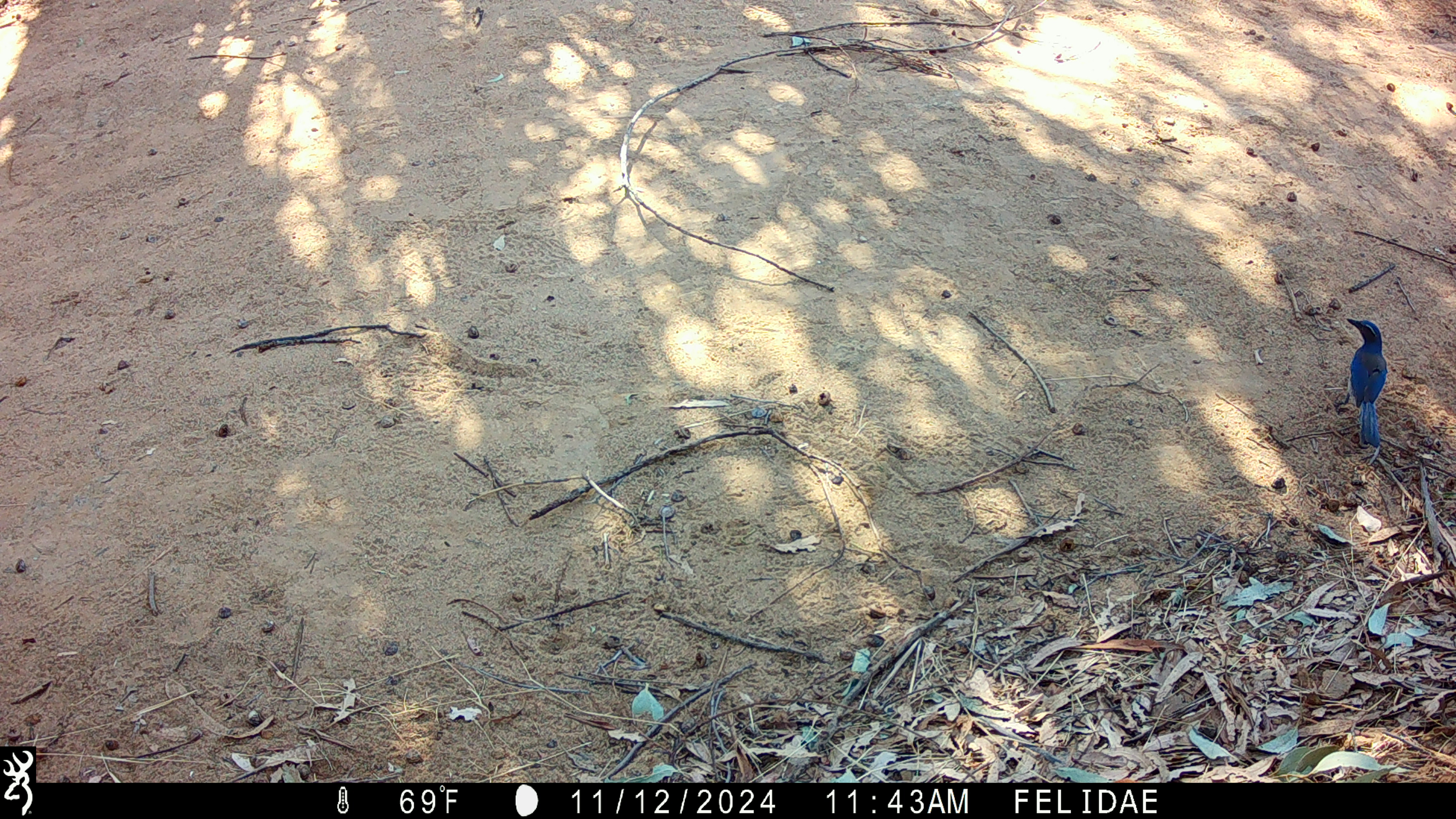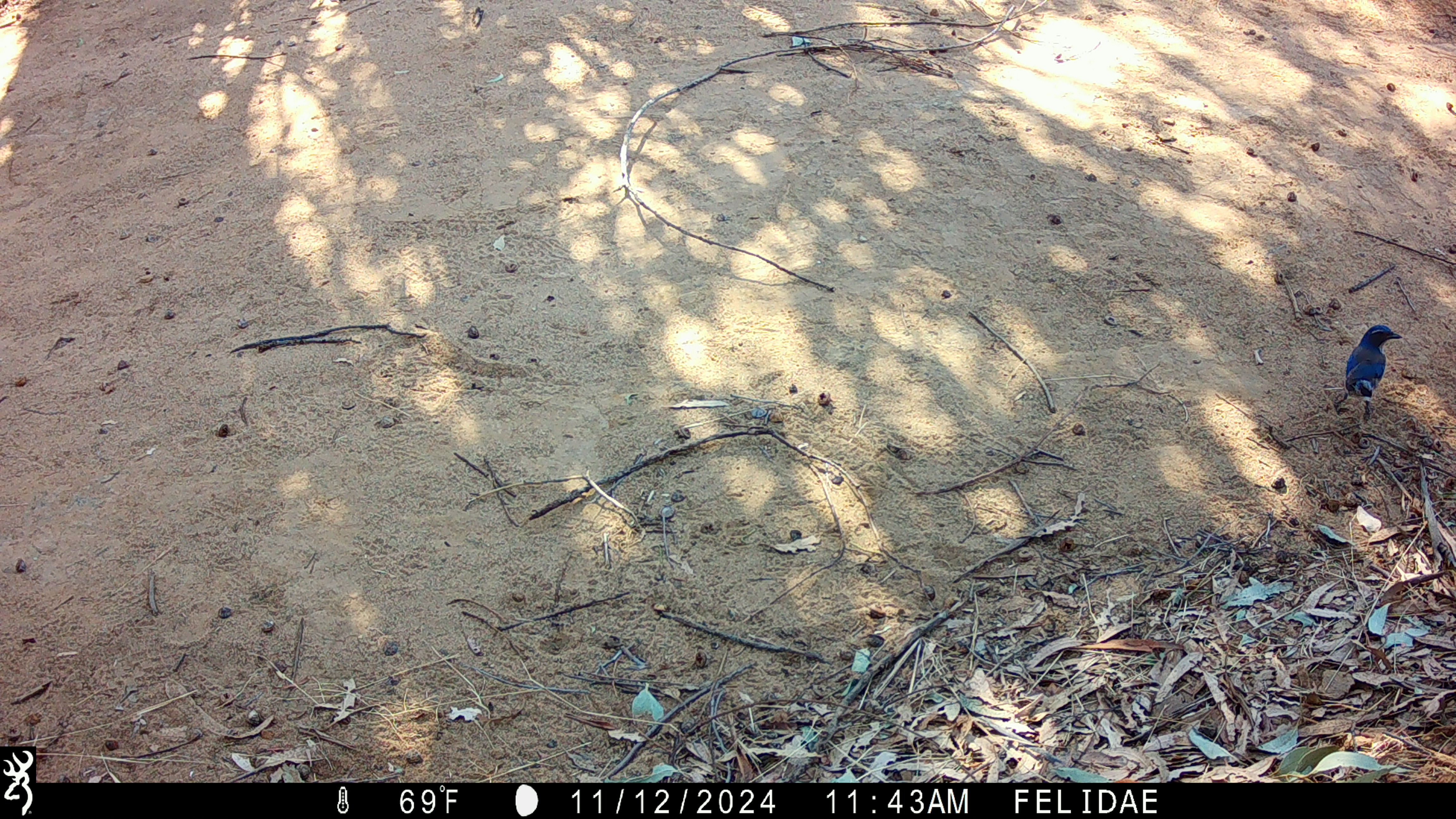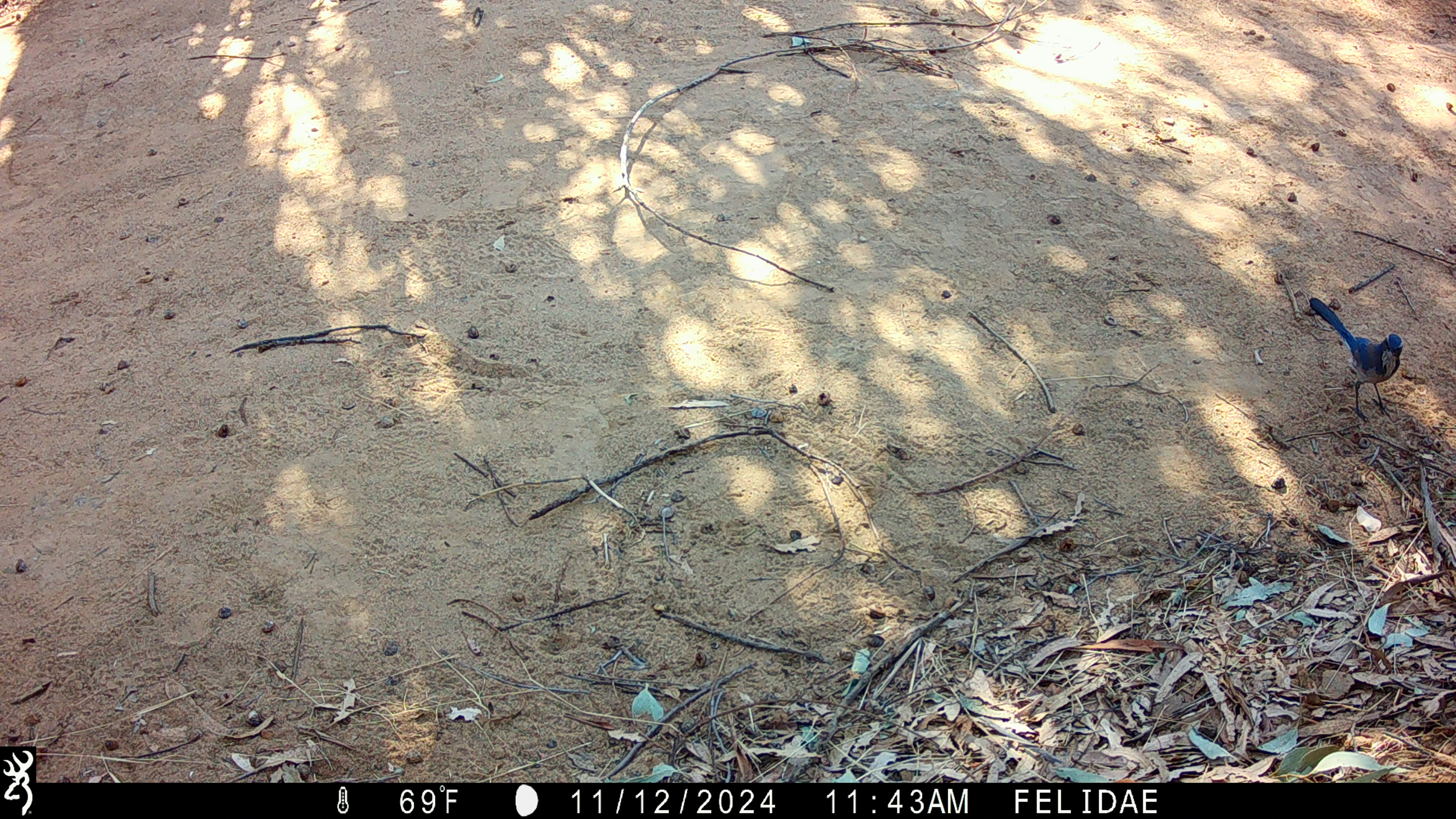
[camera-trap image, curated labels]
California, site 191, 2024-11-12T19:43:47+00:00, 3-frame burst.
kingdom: Animalia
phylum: Chordata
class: Aves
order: Passeriformes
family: Corvidae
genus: Aphelocoma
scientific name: Aphelocoma californica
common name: california scrub jay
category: western scrub-jay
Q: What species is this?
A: Western scrub-jay (california scrub jay) (Aphelocoma californica).